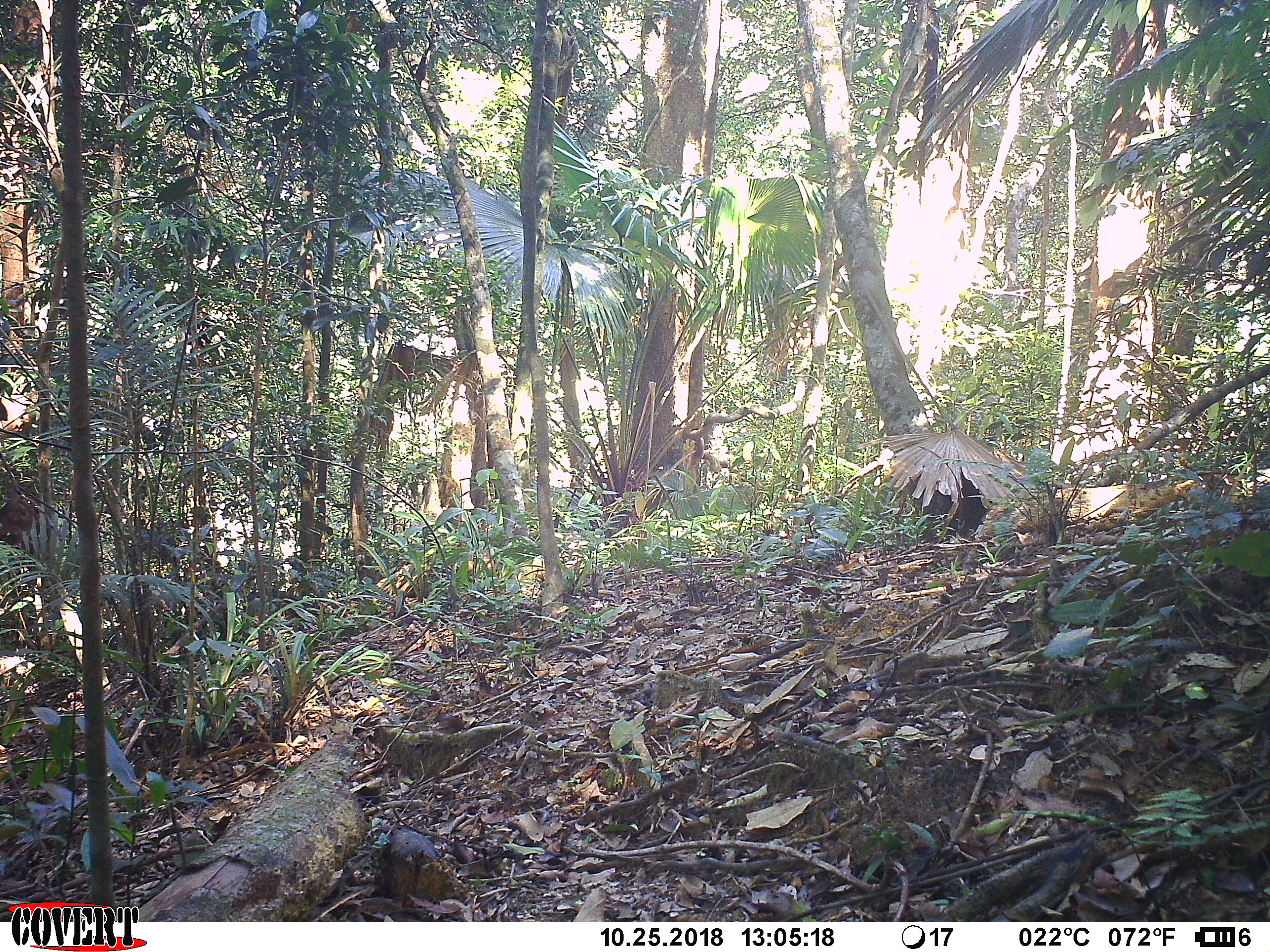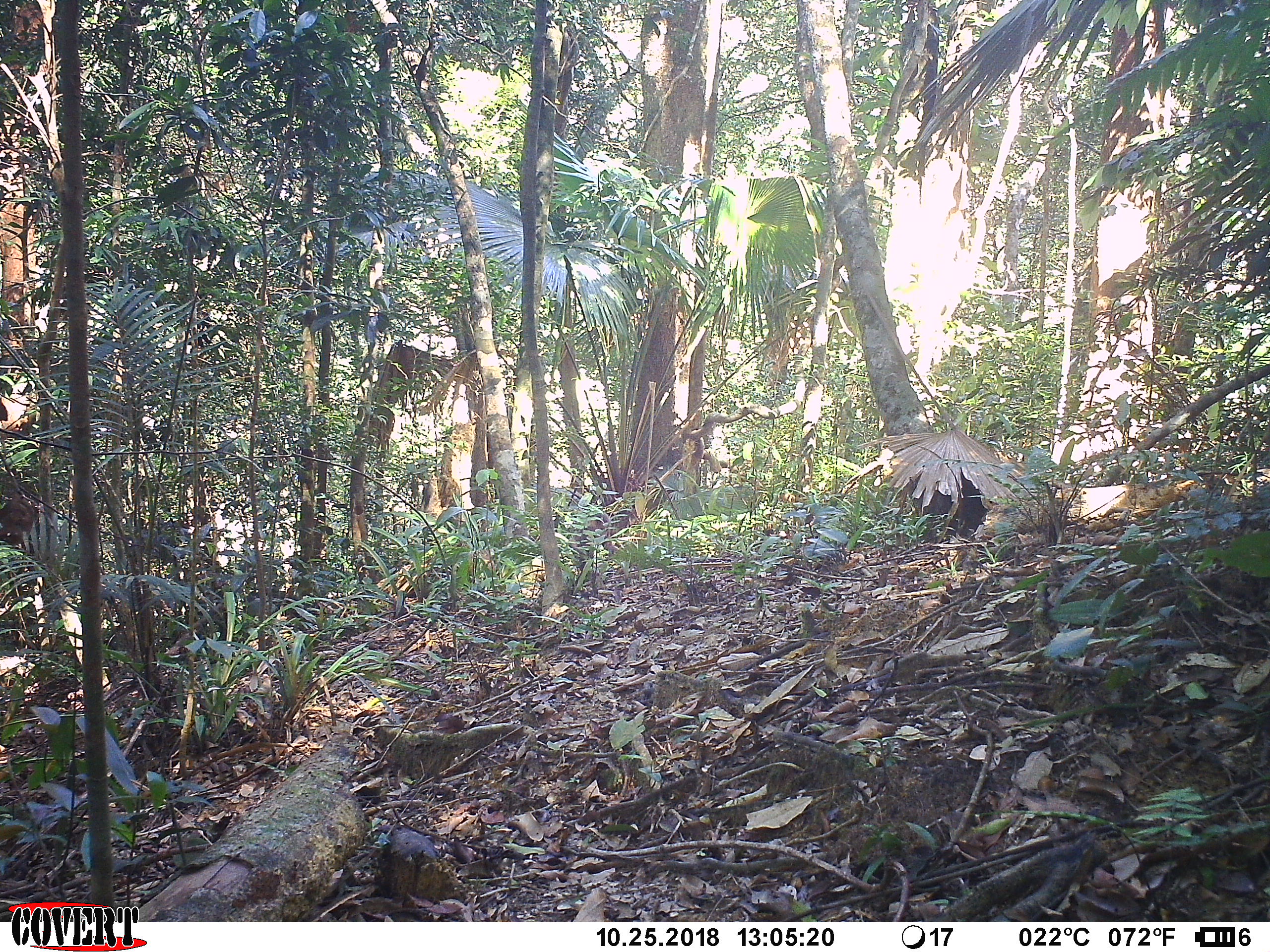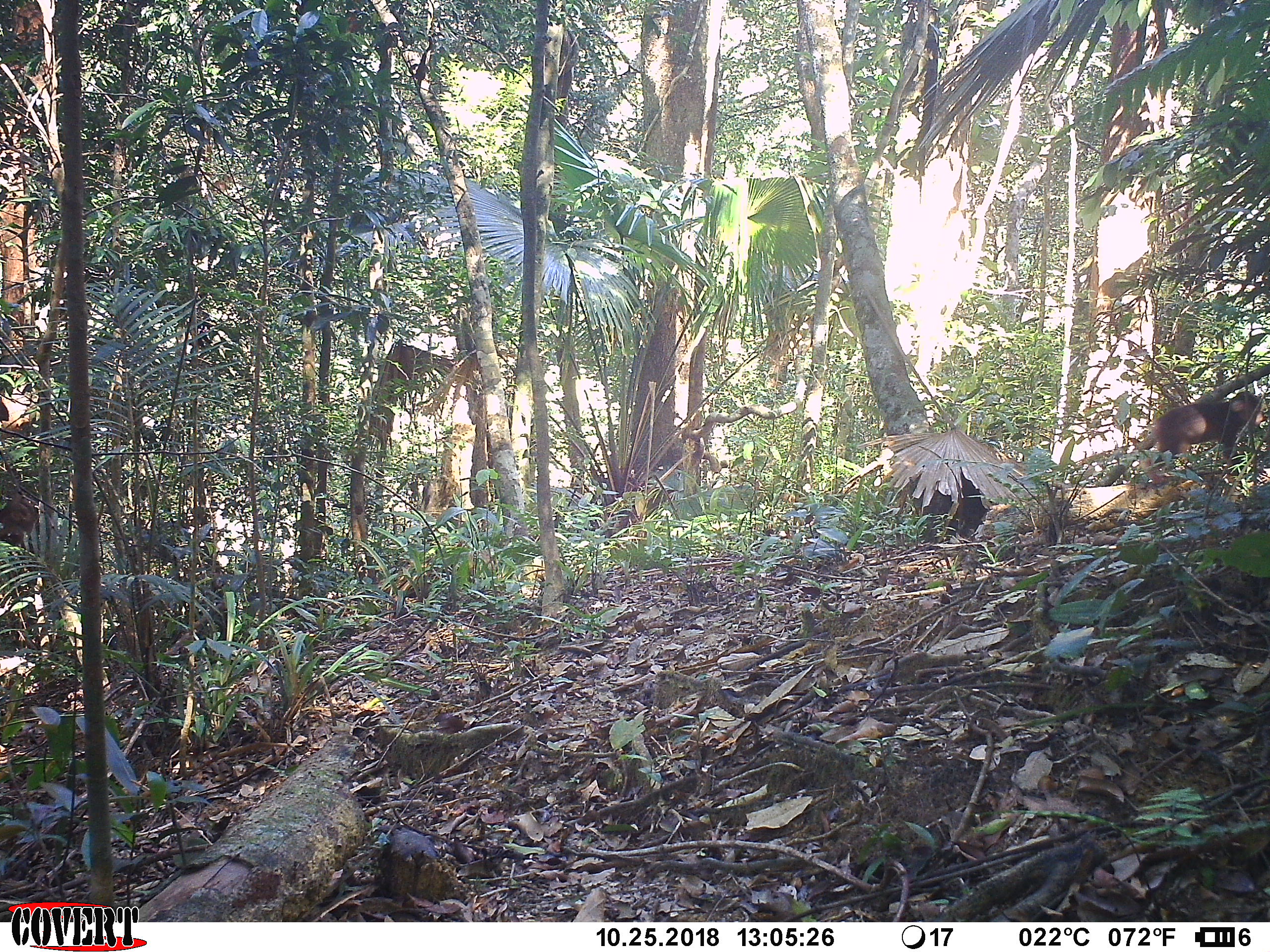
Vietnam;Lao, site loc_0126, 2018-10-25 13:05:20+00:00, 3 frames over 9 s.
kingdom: Animalia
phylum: Chordata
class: Mammalia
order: Primates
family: Cercopithecidae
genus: Macaca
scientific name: Macaca arctoides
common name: stump-tailed macaque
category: stump tailed macaque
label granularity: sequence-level